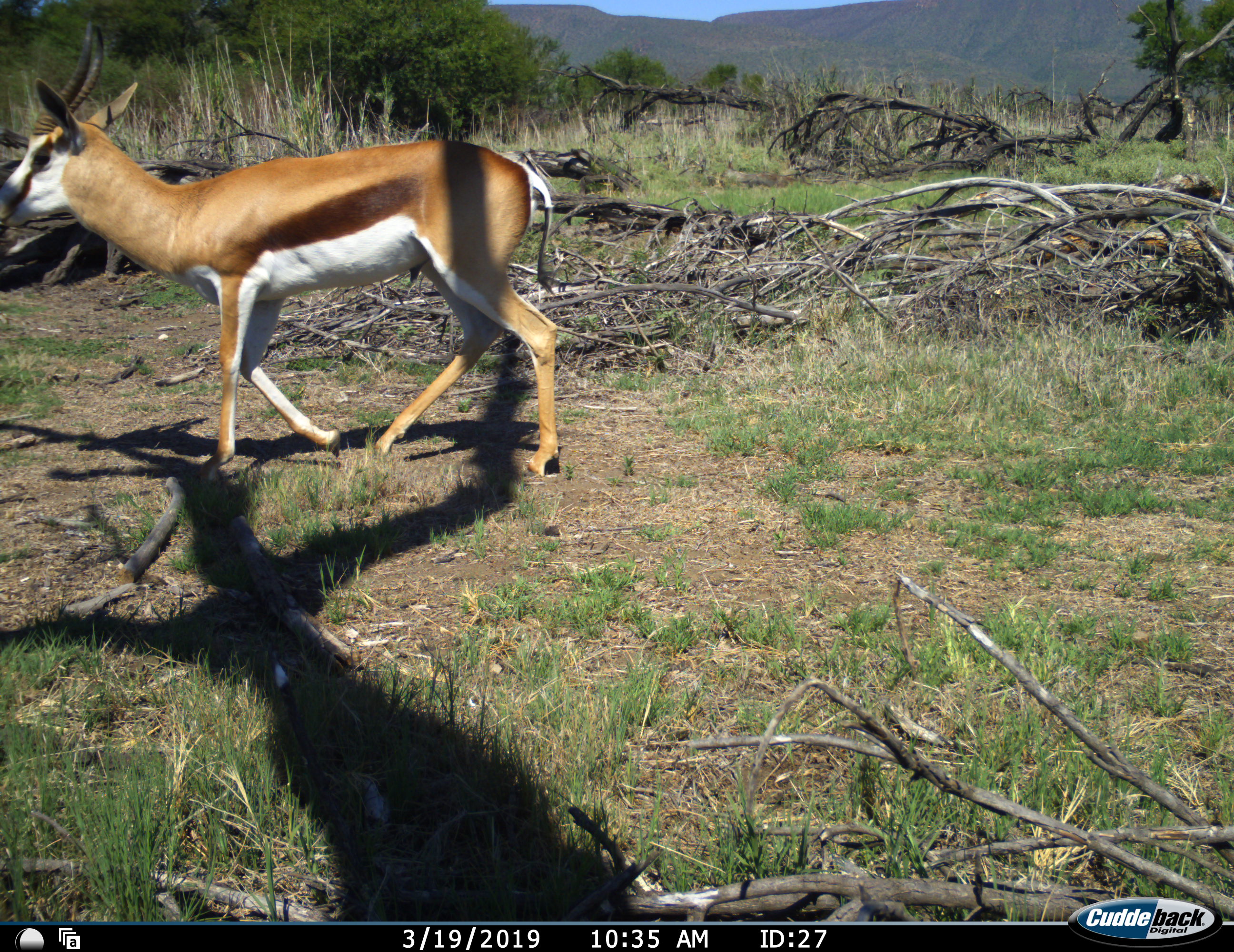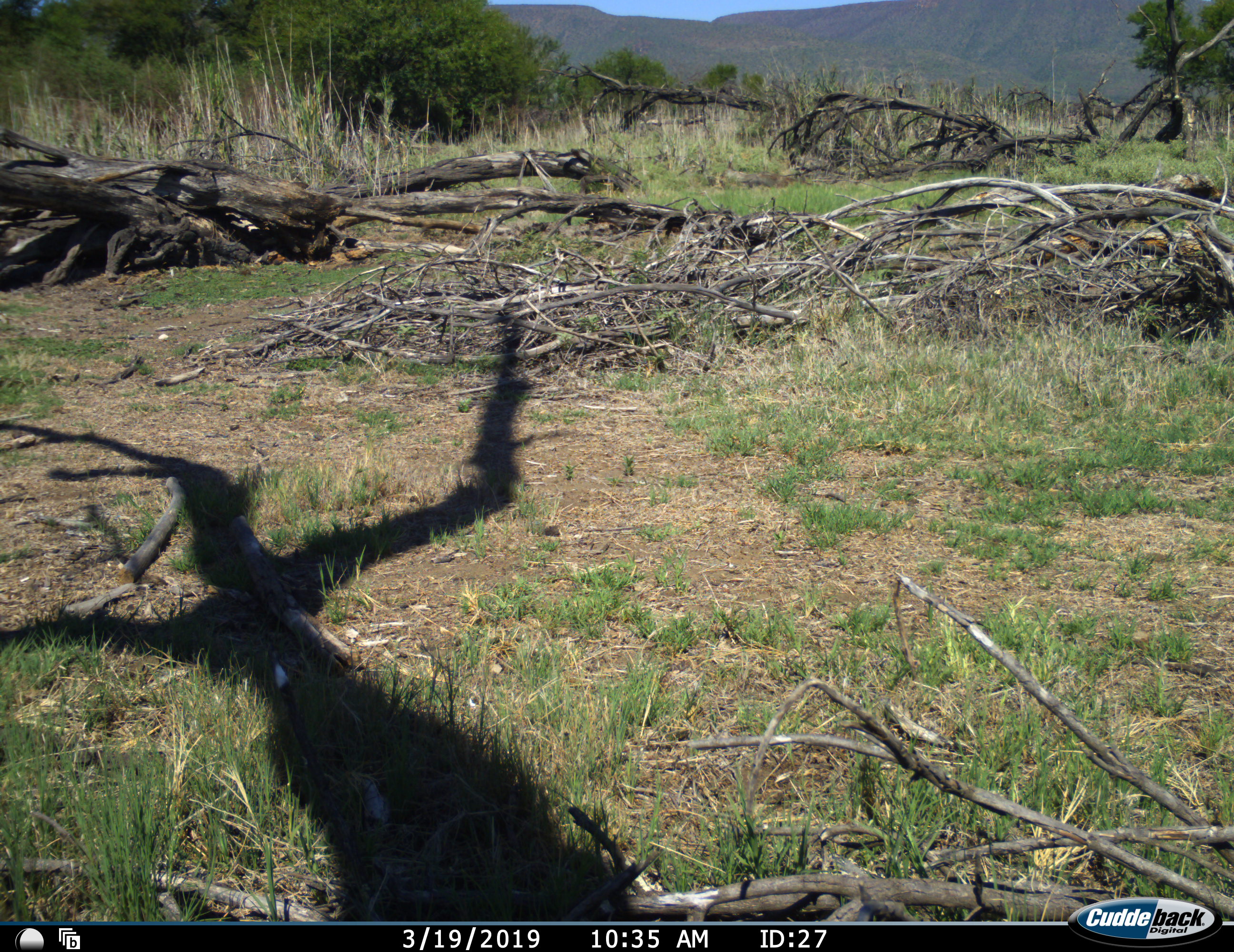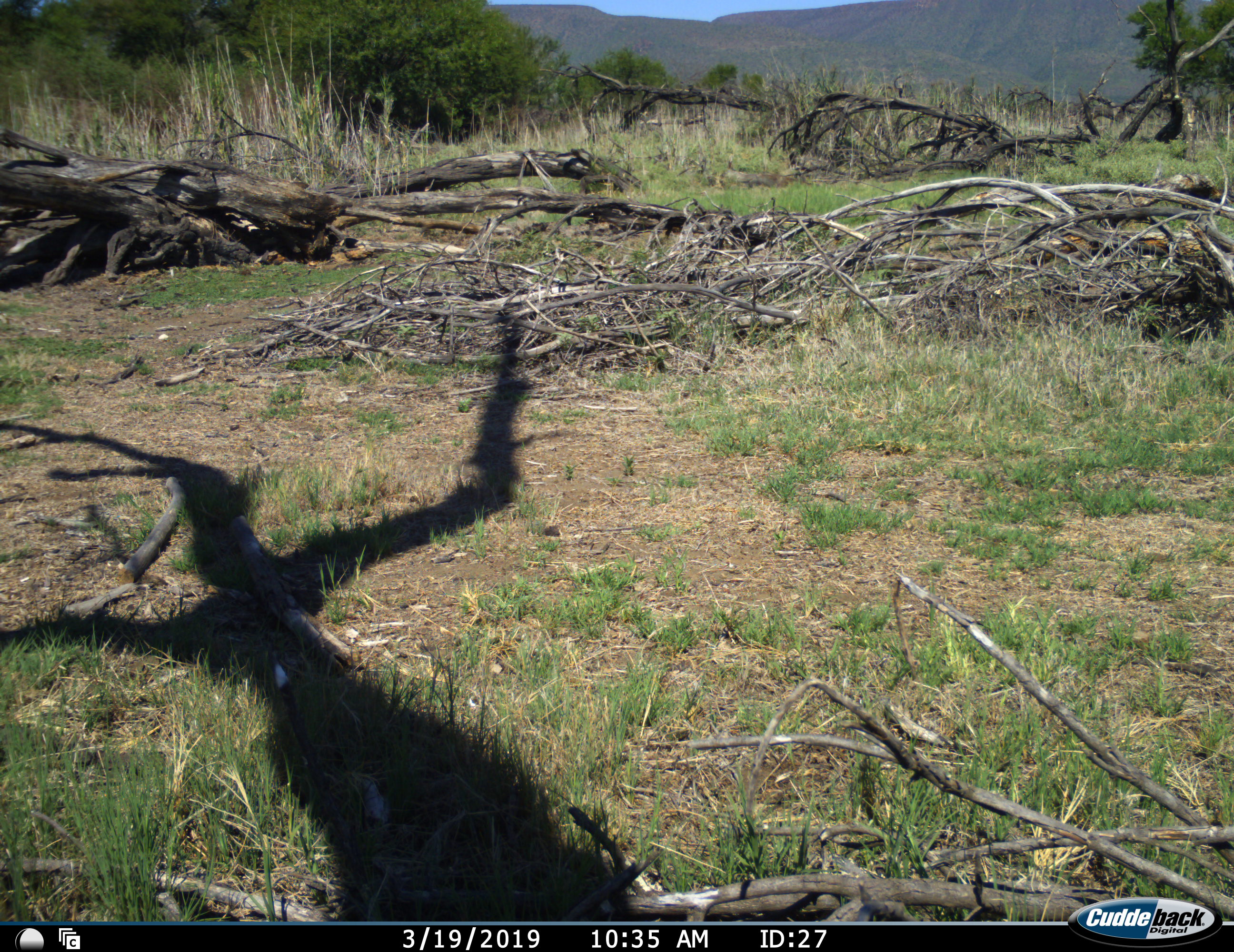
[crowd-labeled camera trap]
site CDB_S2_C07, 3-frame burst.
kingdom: Animalia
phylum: Chordata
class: Mammalia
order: Artiodactyla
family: Bovidae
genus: Antidorcas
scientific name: Antidorcas marsupialis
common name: springbok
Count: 1.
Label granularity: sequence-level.